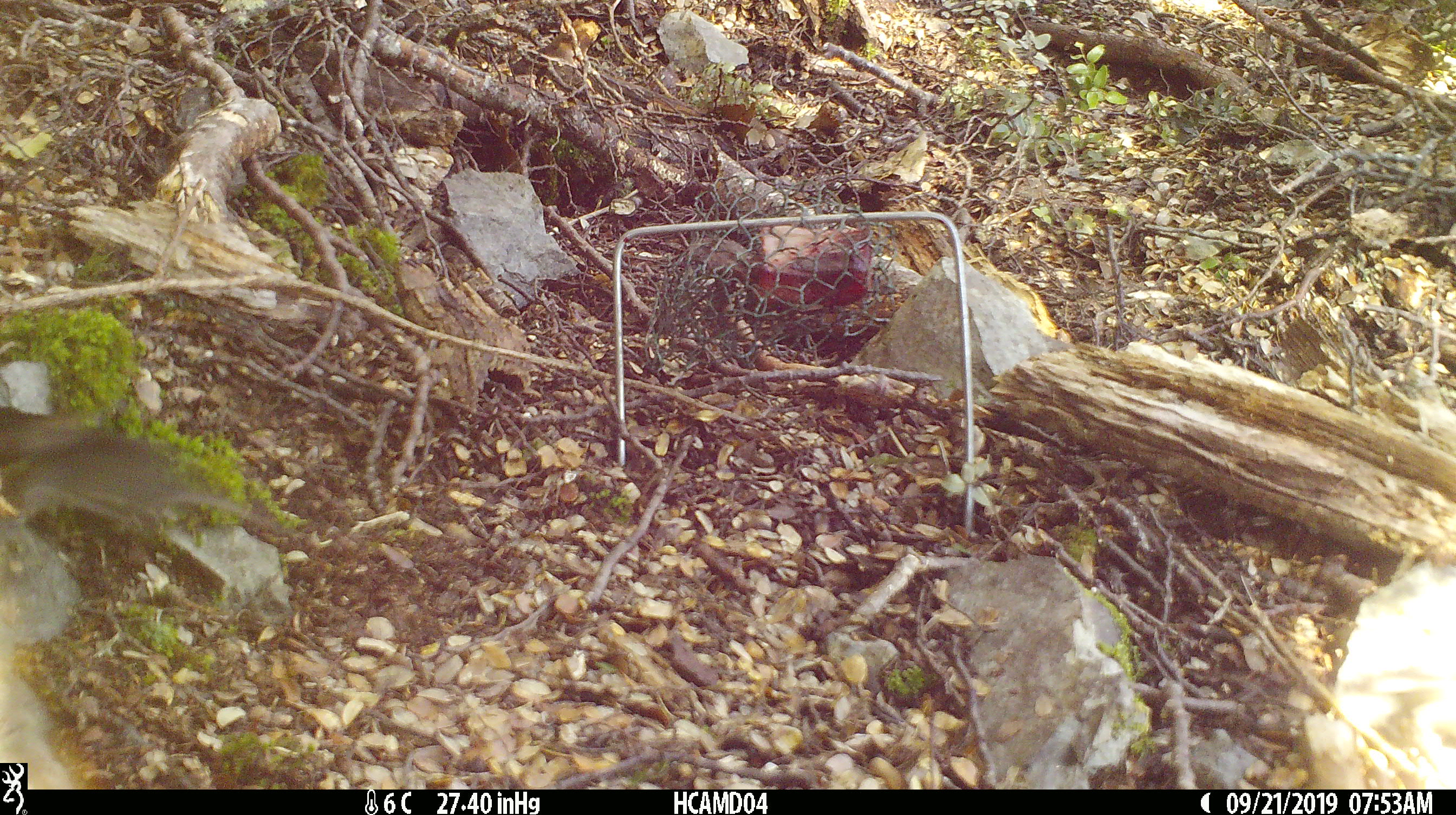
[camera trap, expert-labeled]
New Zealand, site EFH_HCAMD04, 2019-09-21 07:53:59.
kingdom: Animalia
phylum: Chordata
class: Mammalia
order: Rodentia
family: Muridae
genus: Mus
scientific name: Mus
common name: mouse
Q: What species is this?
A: Mouse (Mus).